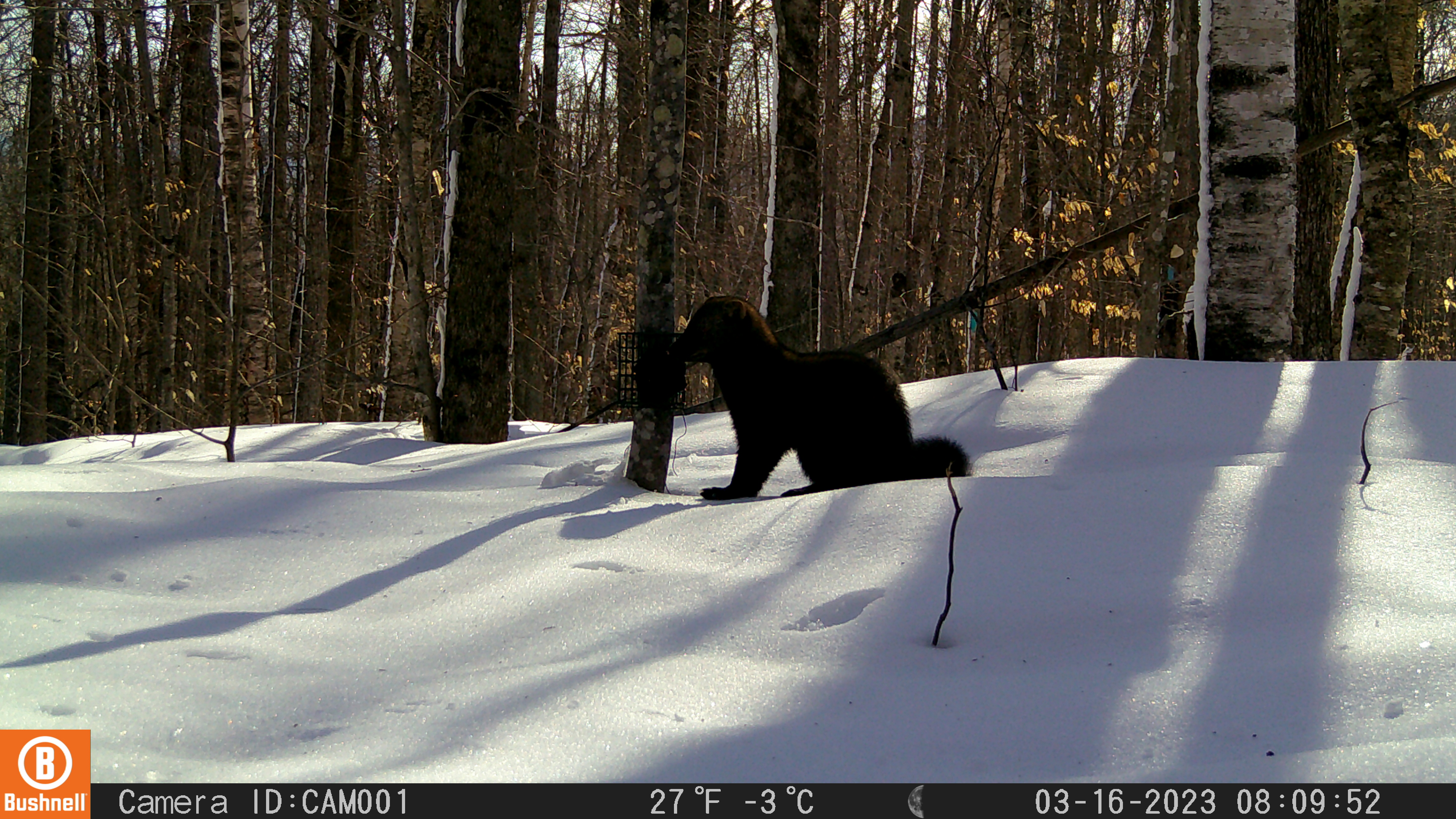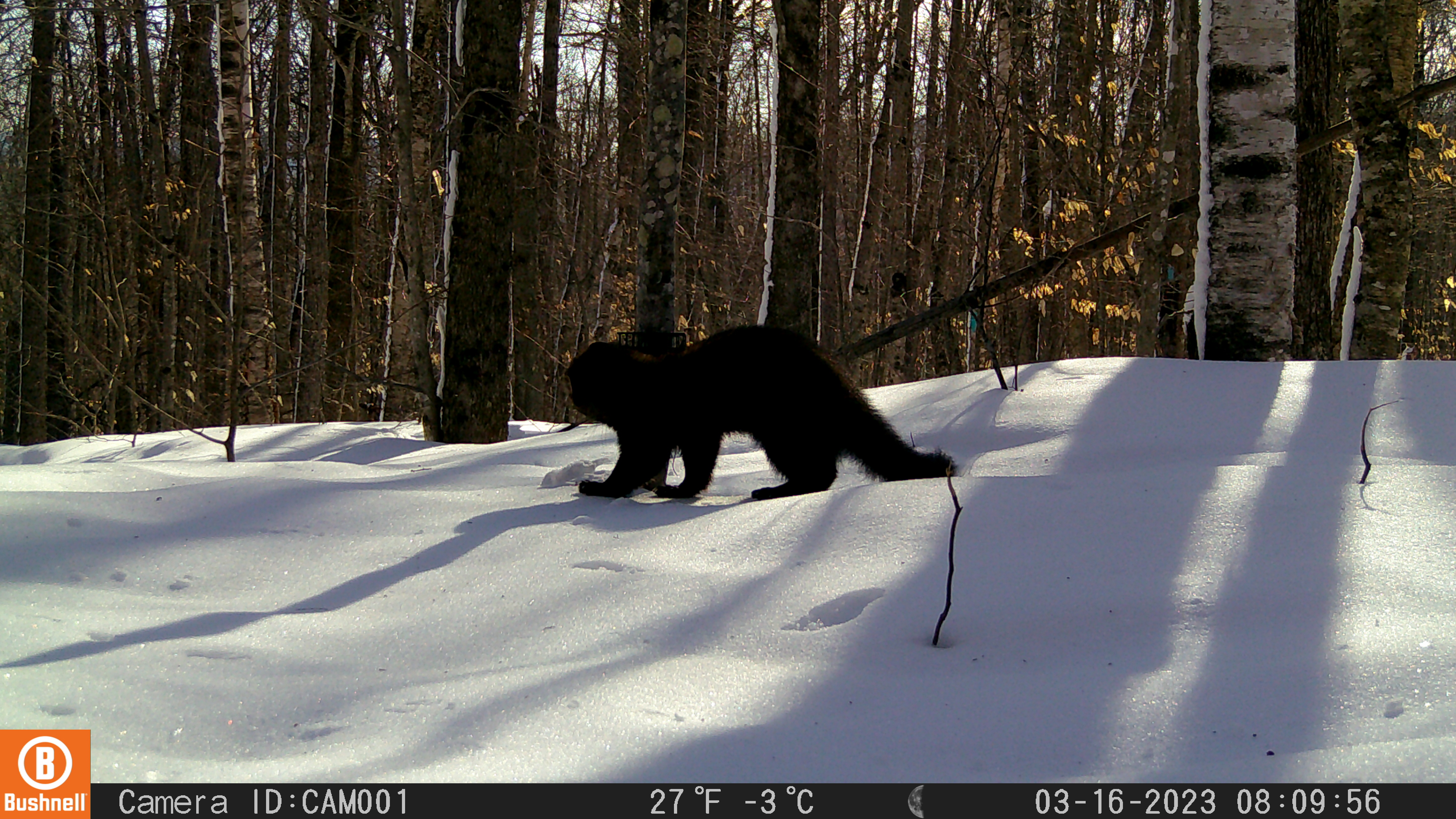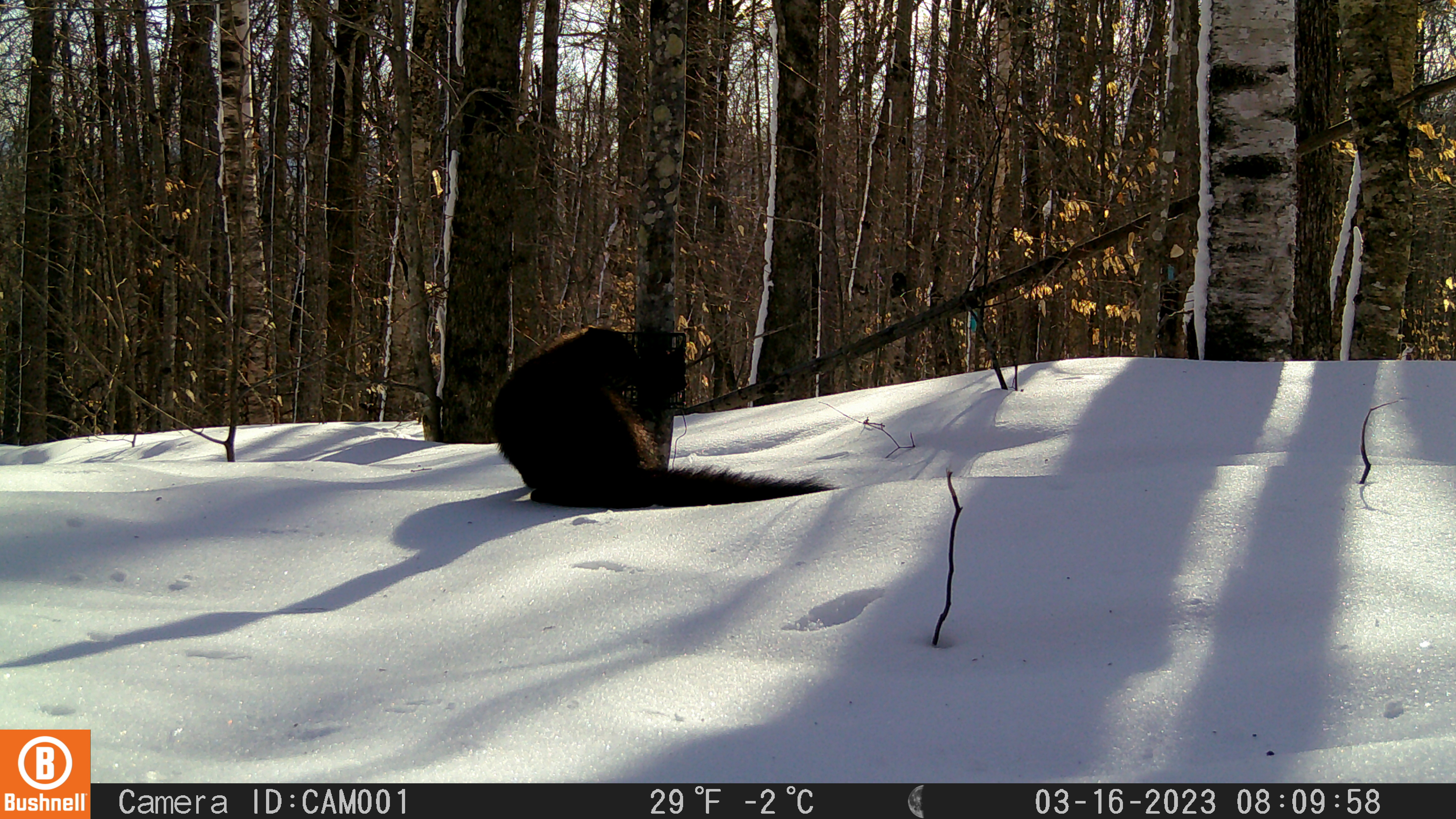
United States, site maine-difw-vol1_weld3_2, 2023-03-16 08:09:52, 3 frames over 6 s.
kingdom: Animalia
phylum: Chordata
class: Mammalia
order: Carnivora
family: Mustelidae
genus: Pekania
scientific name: Pekania pennanti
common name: fisher